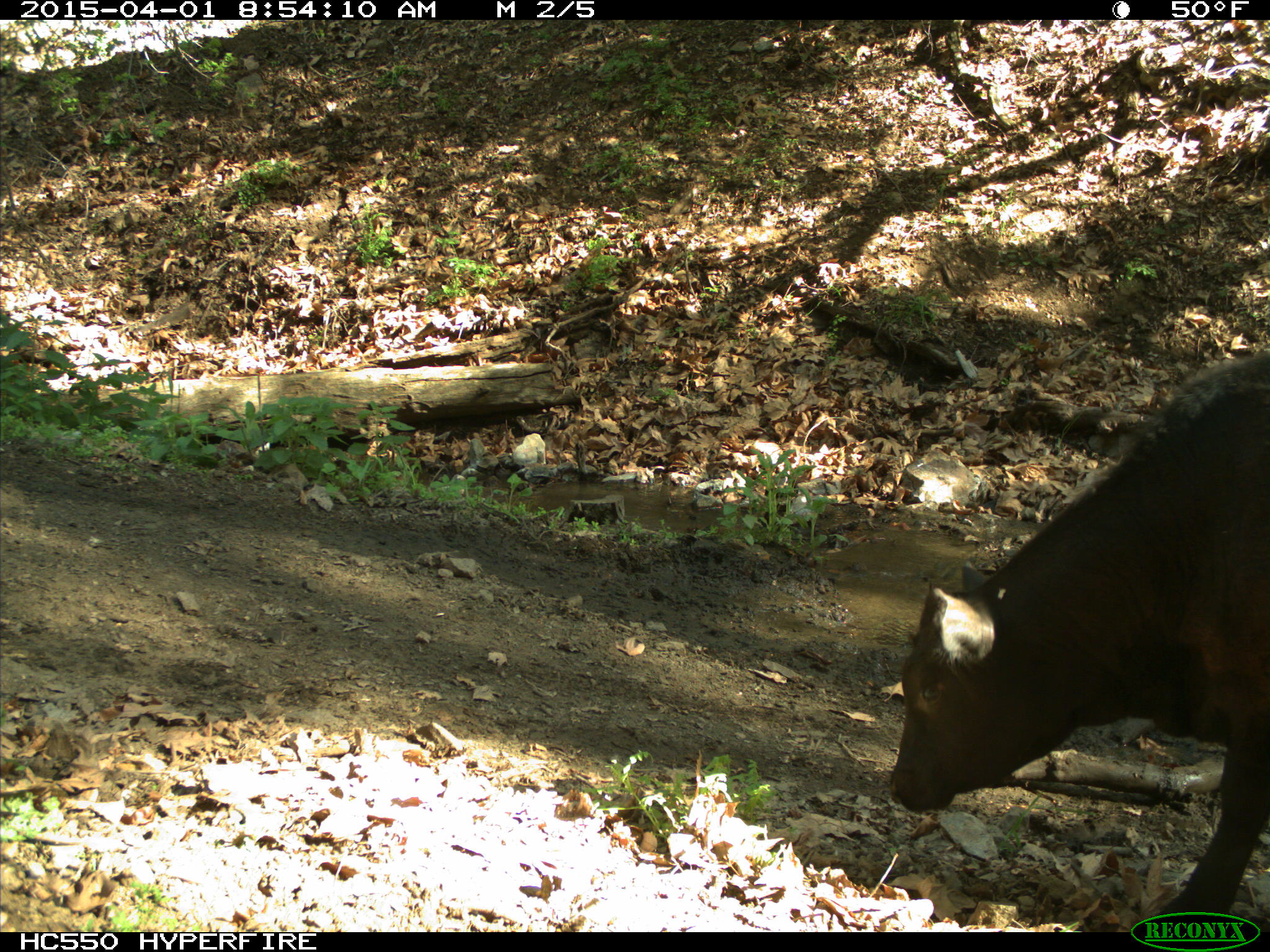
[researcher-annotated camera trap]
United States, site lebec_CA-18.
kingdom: Animalia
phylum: Chordata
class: Mammalia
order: Artiodactyla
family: Bovidae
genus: Bos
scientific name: Bos taurus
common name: domestic cow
Bos taurus (domestic cow).